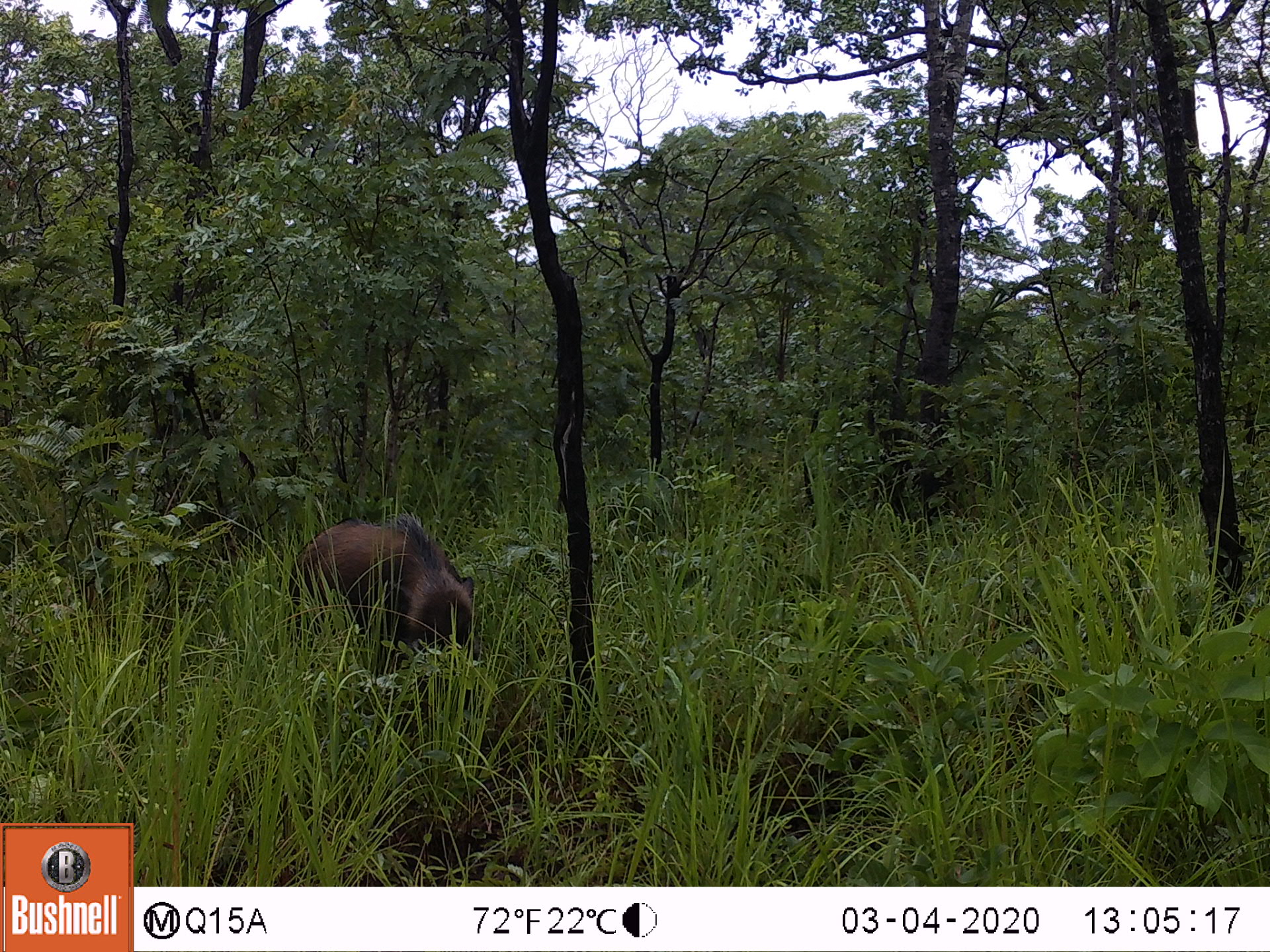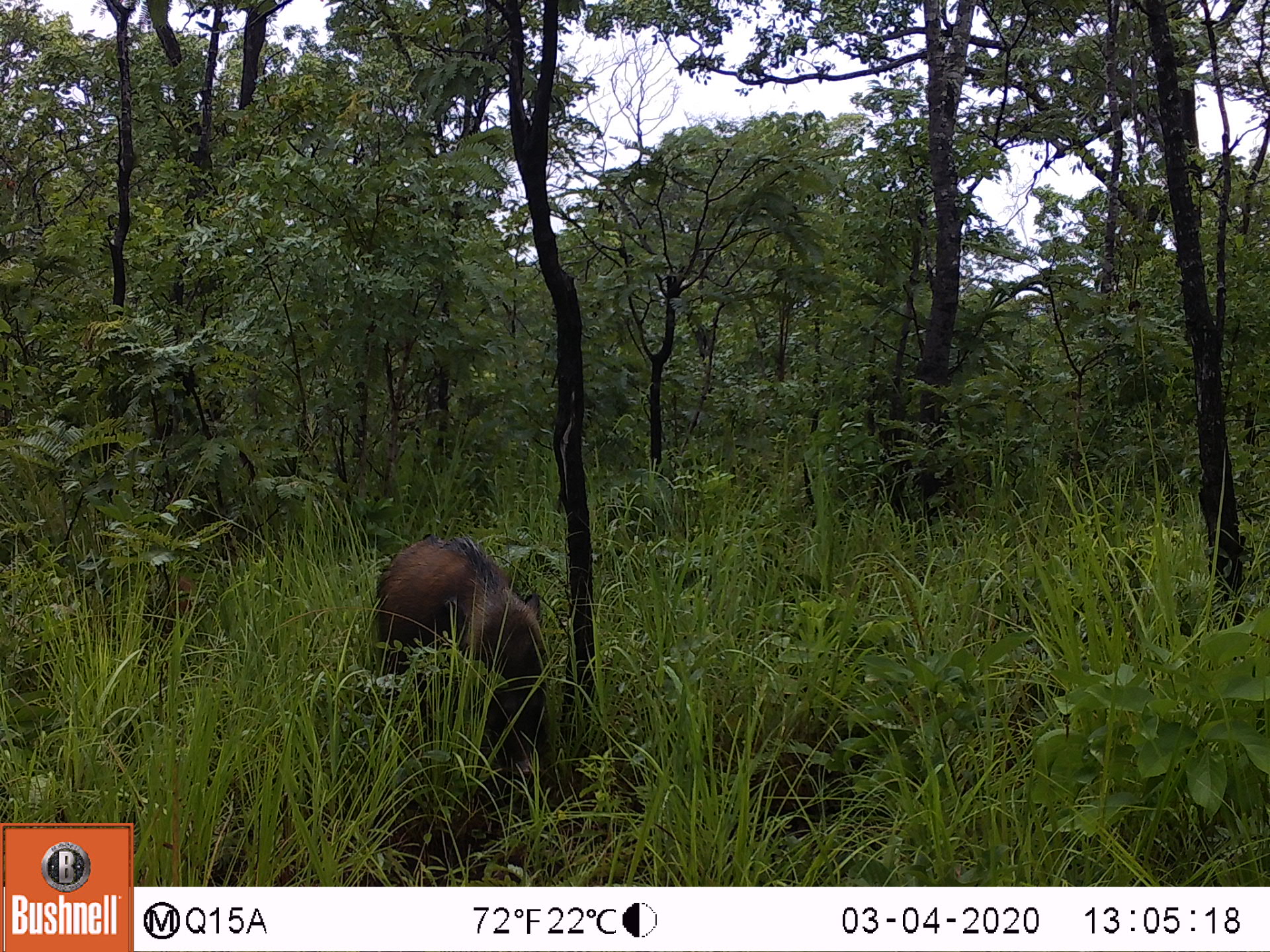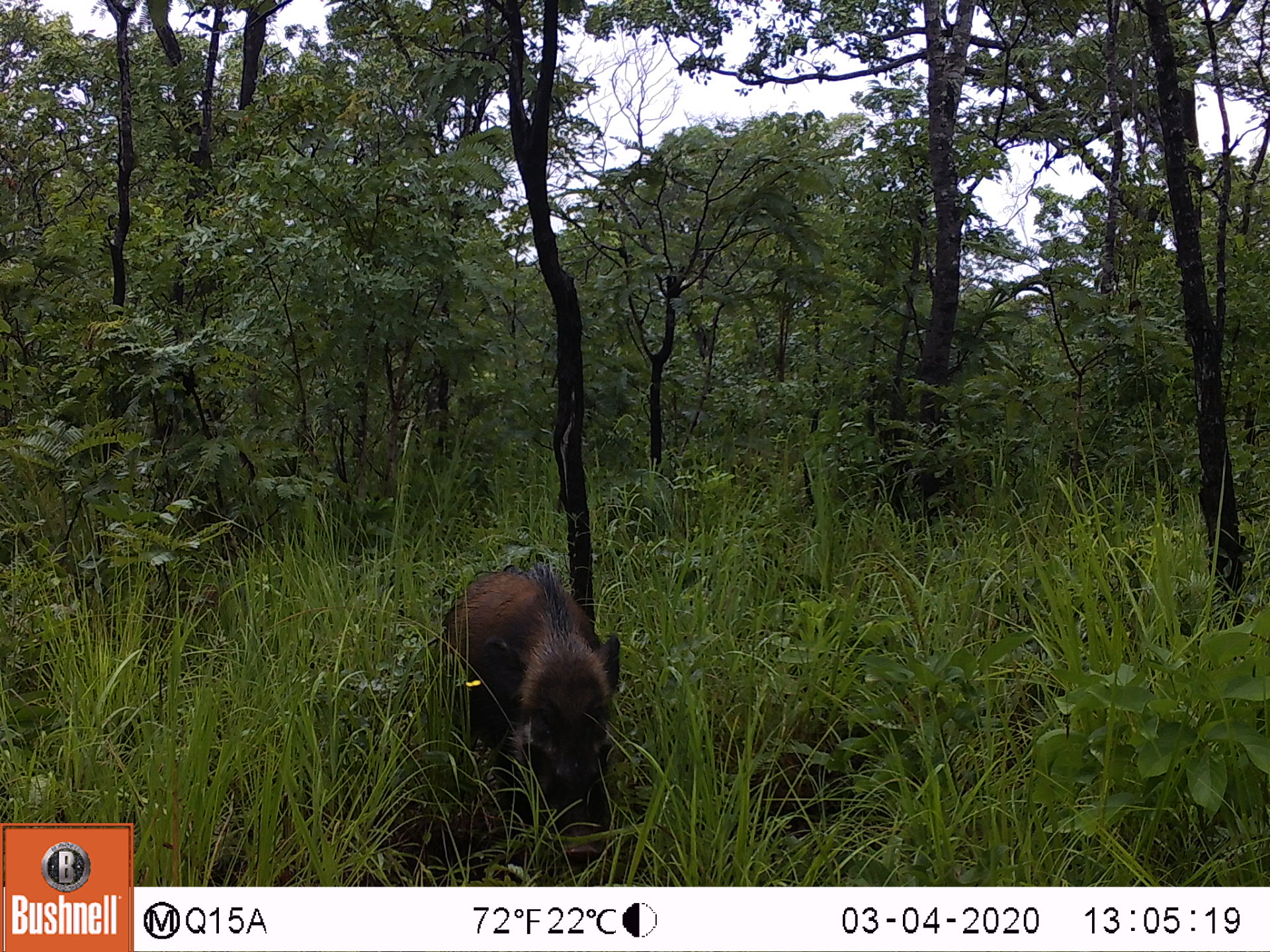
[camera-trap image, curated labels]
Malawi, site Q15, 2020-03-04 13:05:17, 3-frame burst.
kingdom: Animalia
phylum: Chordata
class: Mammalia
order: Artiodactyla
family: Suidae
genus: Potamochoerus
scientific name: Potamochoerus larvatus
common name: bushpig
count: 1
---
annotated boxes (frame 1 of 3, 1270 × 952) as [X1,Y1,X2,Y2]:
bushpig: [283,509,479,686]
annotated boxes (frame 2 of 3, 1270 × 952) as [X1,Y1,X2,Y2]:
bushpig: [367,529,553,779]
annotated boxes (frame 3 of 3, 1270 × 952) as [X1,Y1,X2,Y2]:
bushpig: [440,556,626,870]